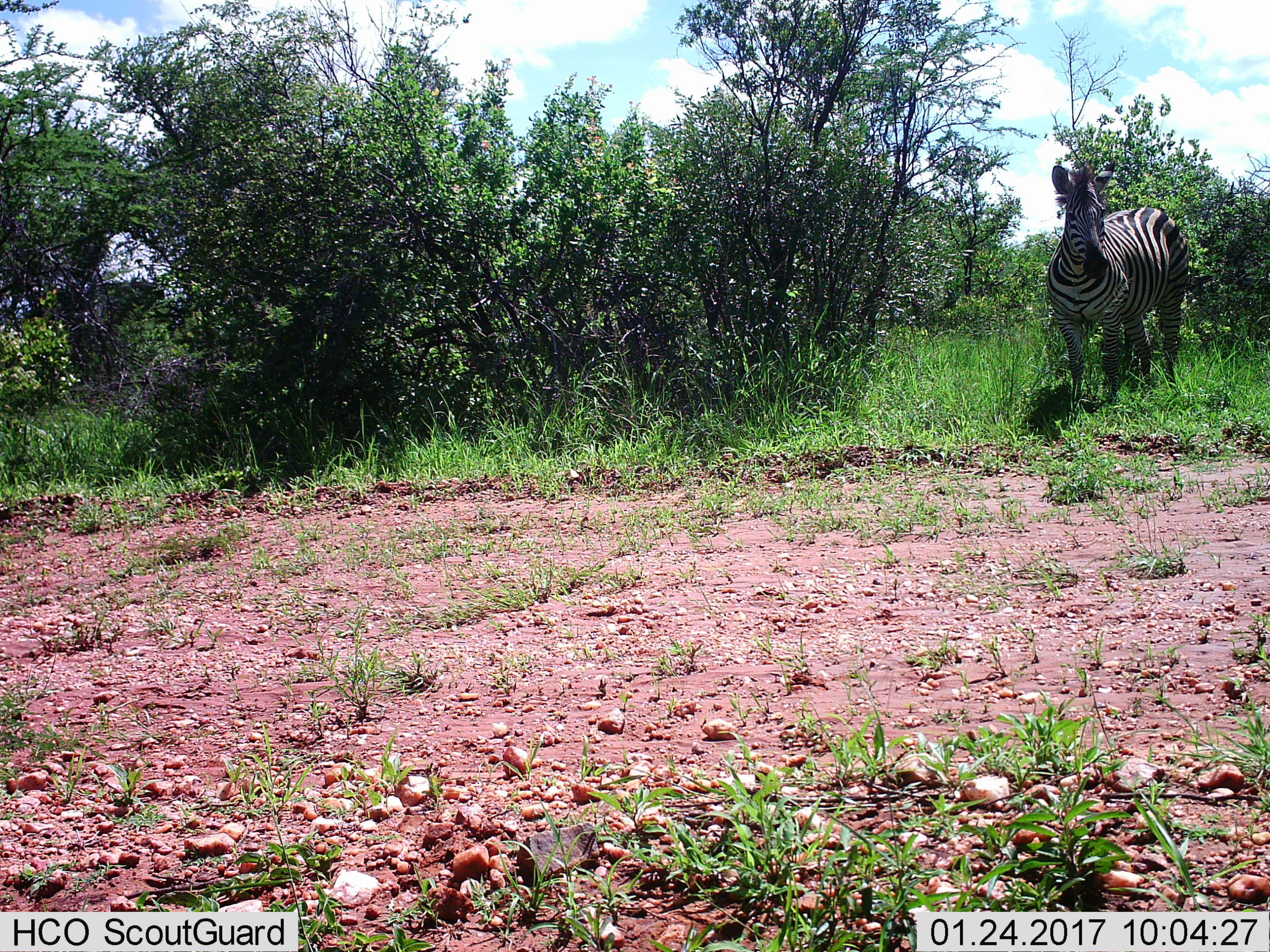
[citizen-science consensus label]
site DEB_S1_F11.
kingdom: Animalia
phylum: Chordata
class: Mammalia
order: Perissodactyla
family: Equidae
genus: Equus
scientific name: Equus quagga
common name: plains zebra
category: zebraplains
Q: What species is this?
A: Zebraplains (plains zebra) (Equus quagga).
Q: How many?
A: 1.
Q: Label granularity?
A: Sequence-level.